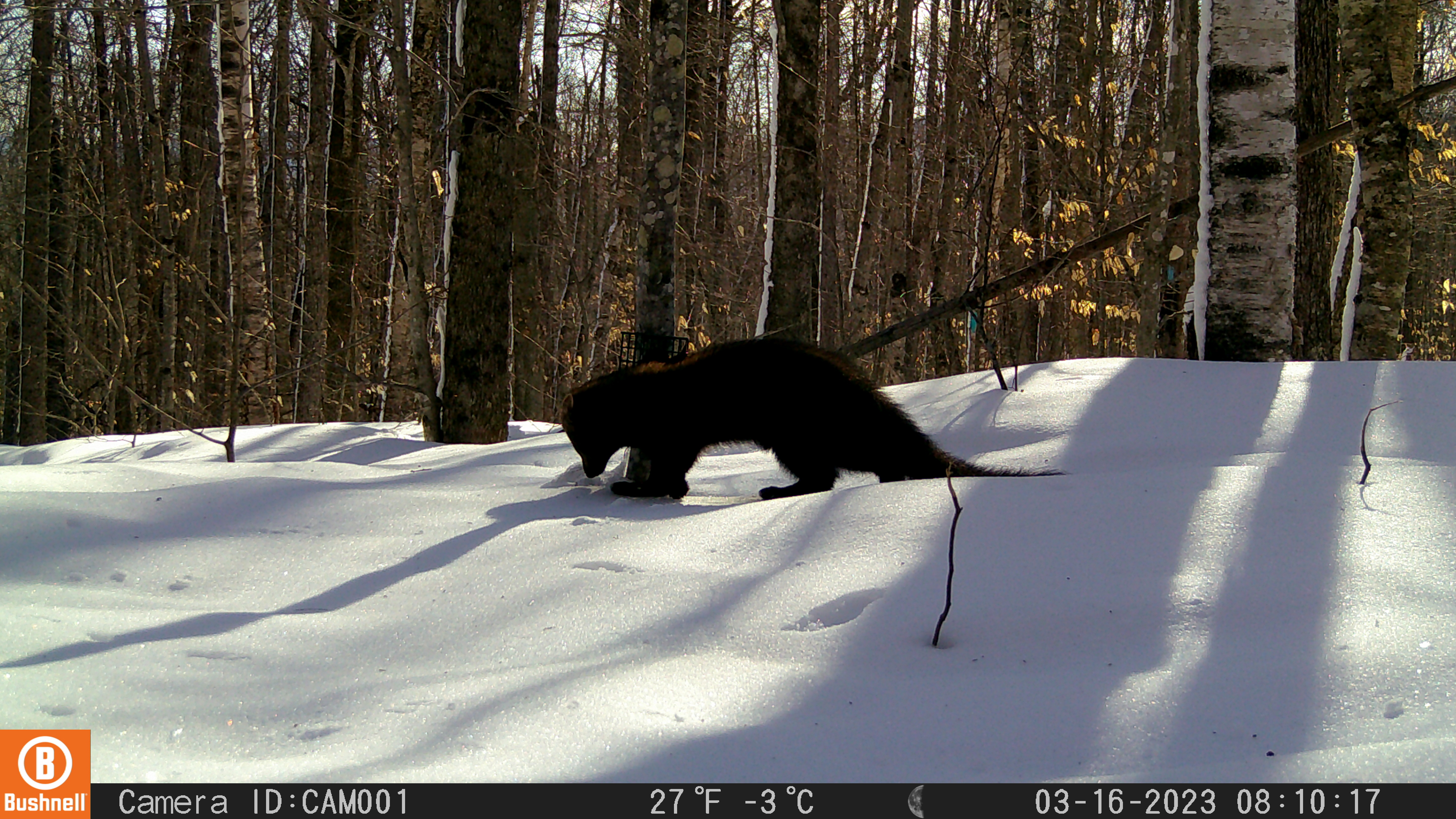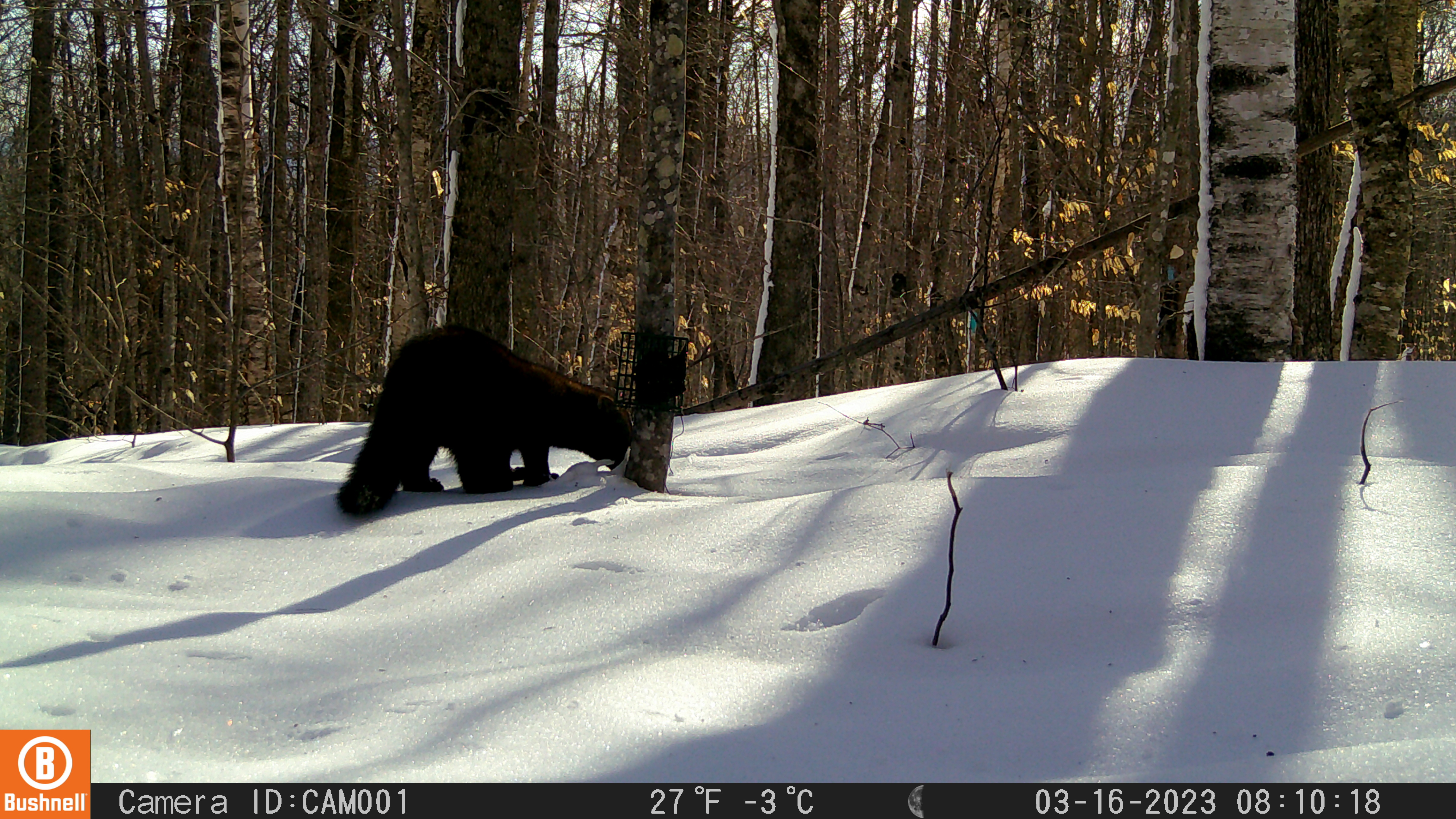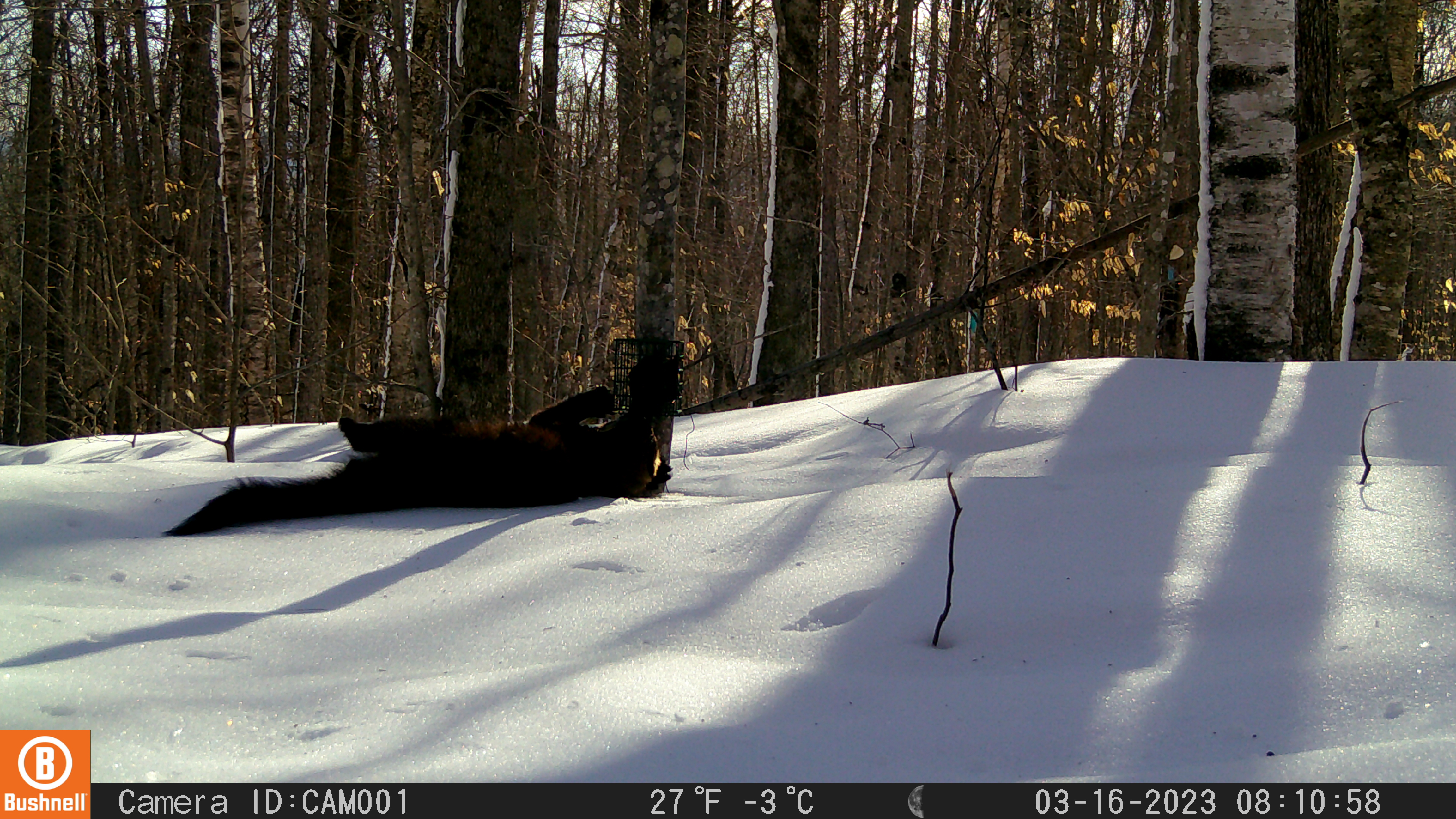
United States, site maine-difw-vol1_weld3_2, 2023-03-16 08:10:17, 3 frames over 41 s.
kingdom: Animalia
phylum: Chordata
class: Mammalia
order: Carnivora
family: Mustelidae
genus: Pekania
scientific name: Pekania pennanti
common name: fisher